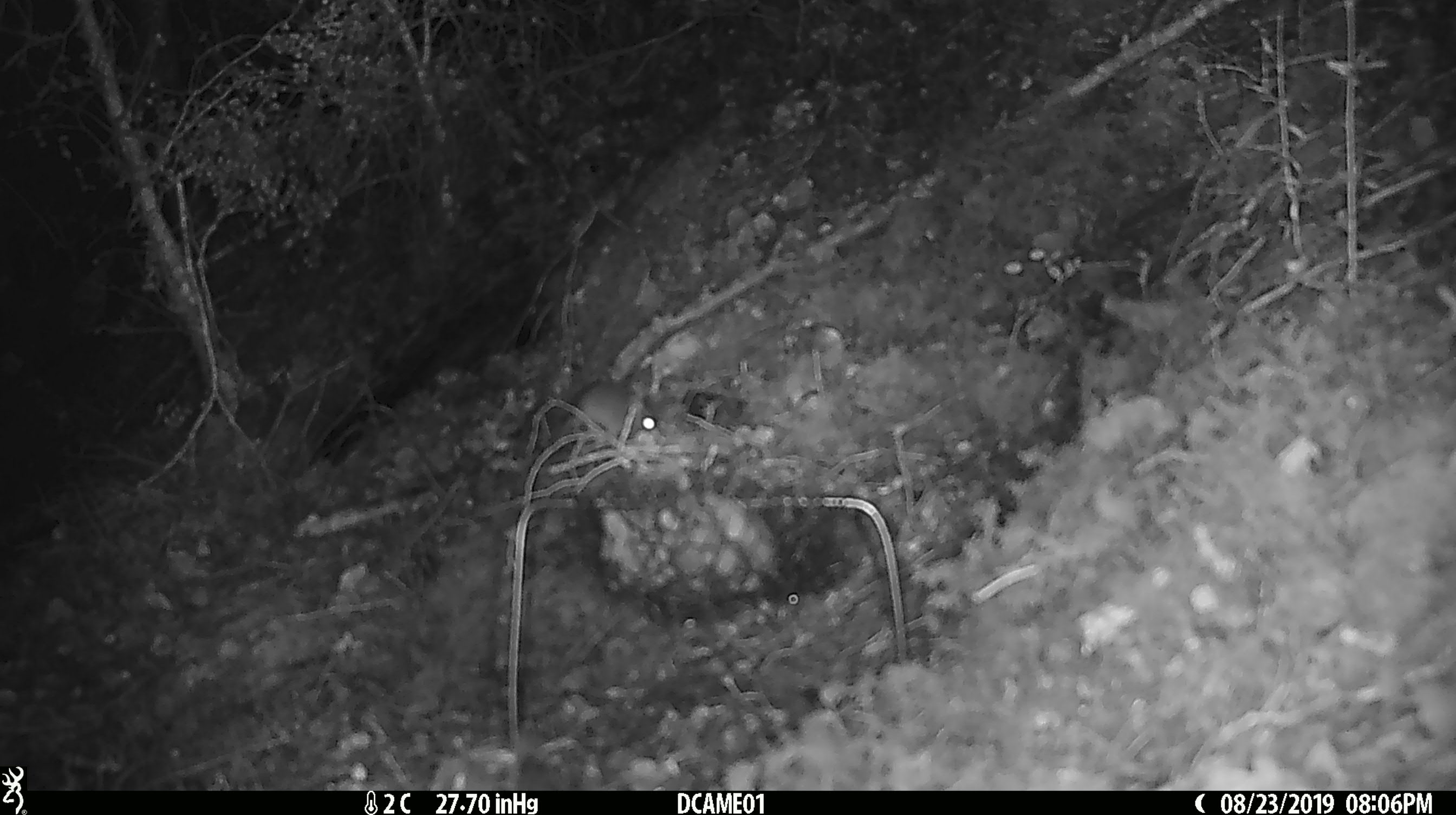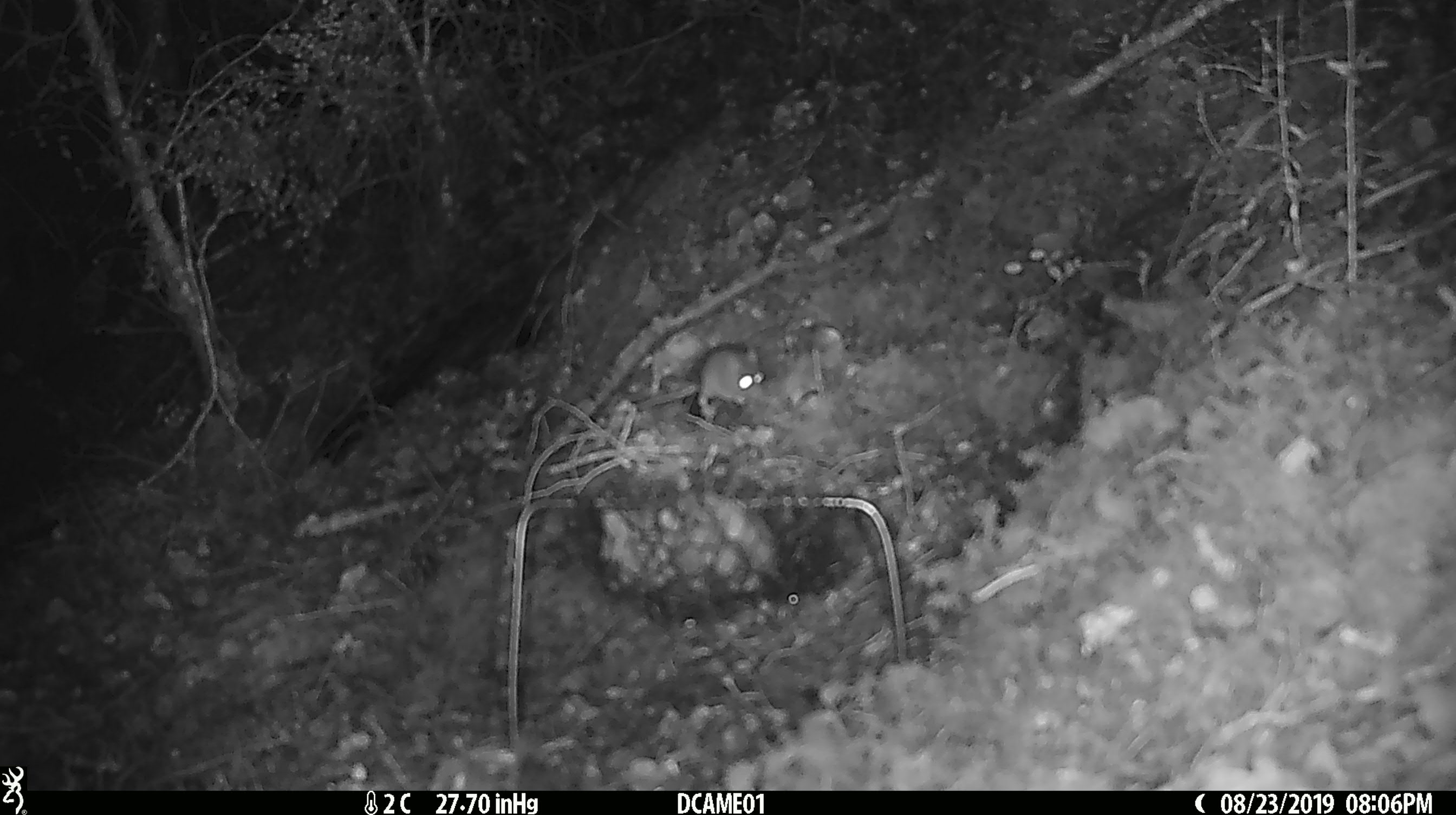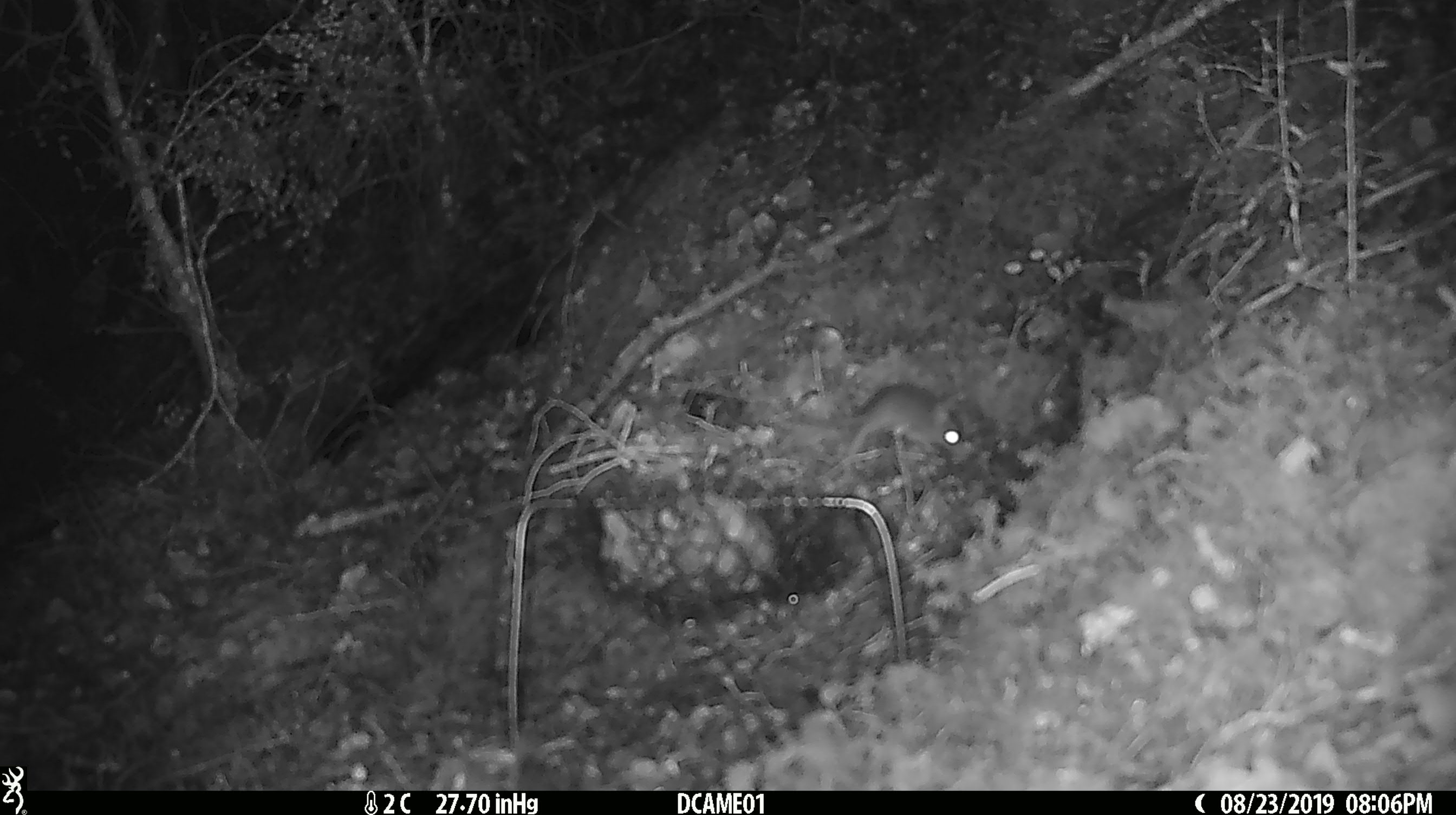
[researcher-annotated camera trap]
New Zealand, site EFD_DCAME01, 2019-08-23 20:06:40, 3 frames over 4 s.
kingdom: Animalia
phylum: Chordata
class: Mammalia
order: Rodentia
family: Muridae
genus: Mus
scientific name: Mus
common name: mouse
Mouse (Mus).